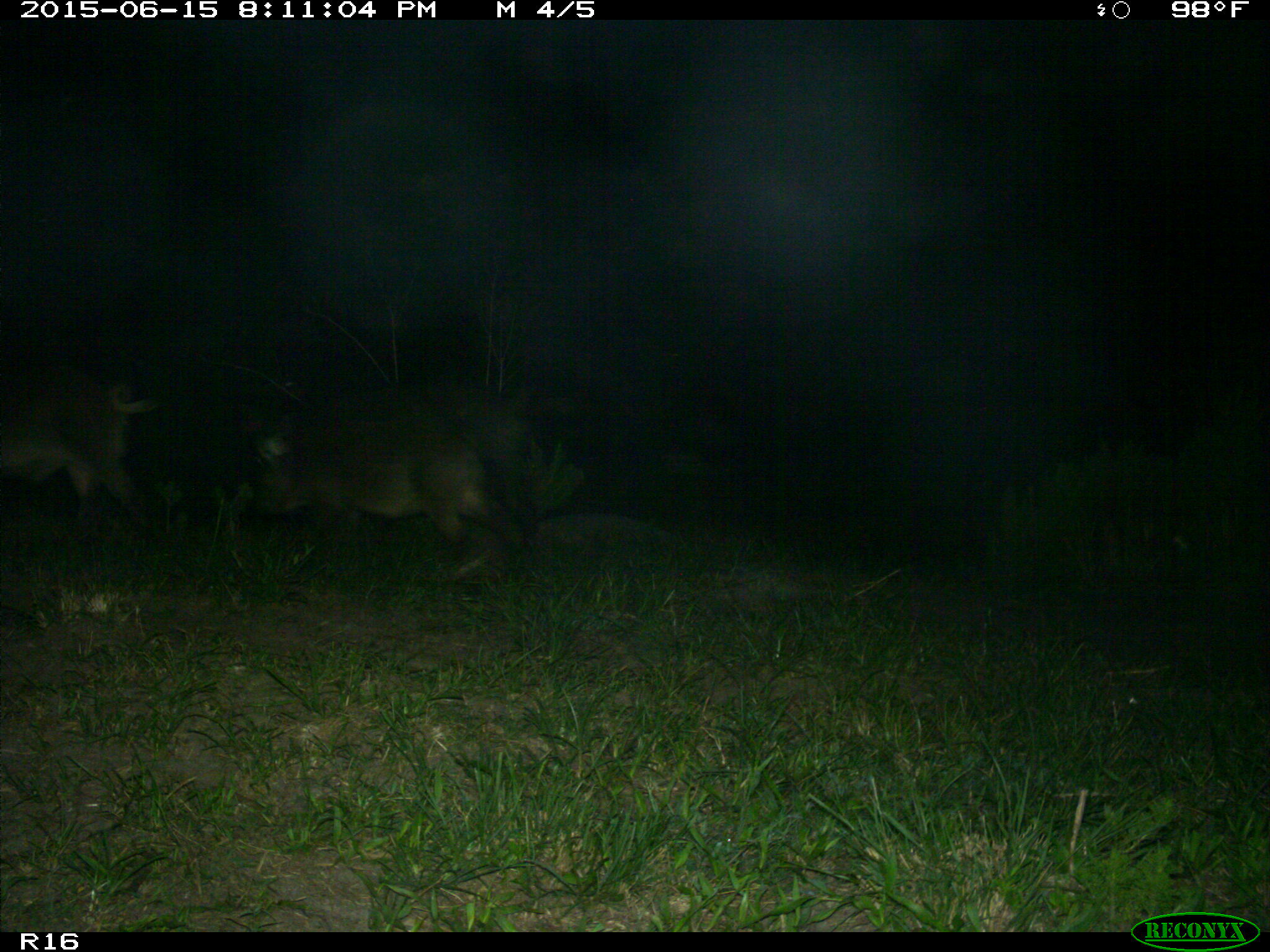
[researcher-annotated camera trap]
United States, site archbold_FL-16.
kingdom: Animalia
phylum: Chordata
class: Mammalia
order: Artiodactyla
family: Suidae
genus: Sus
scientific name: Sus scrofa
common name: wild boar